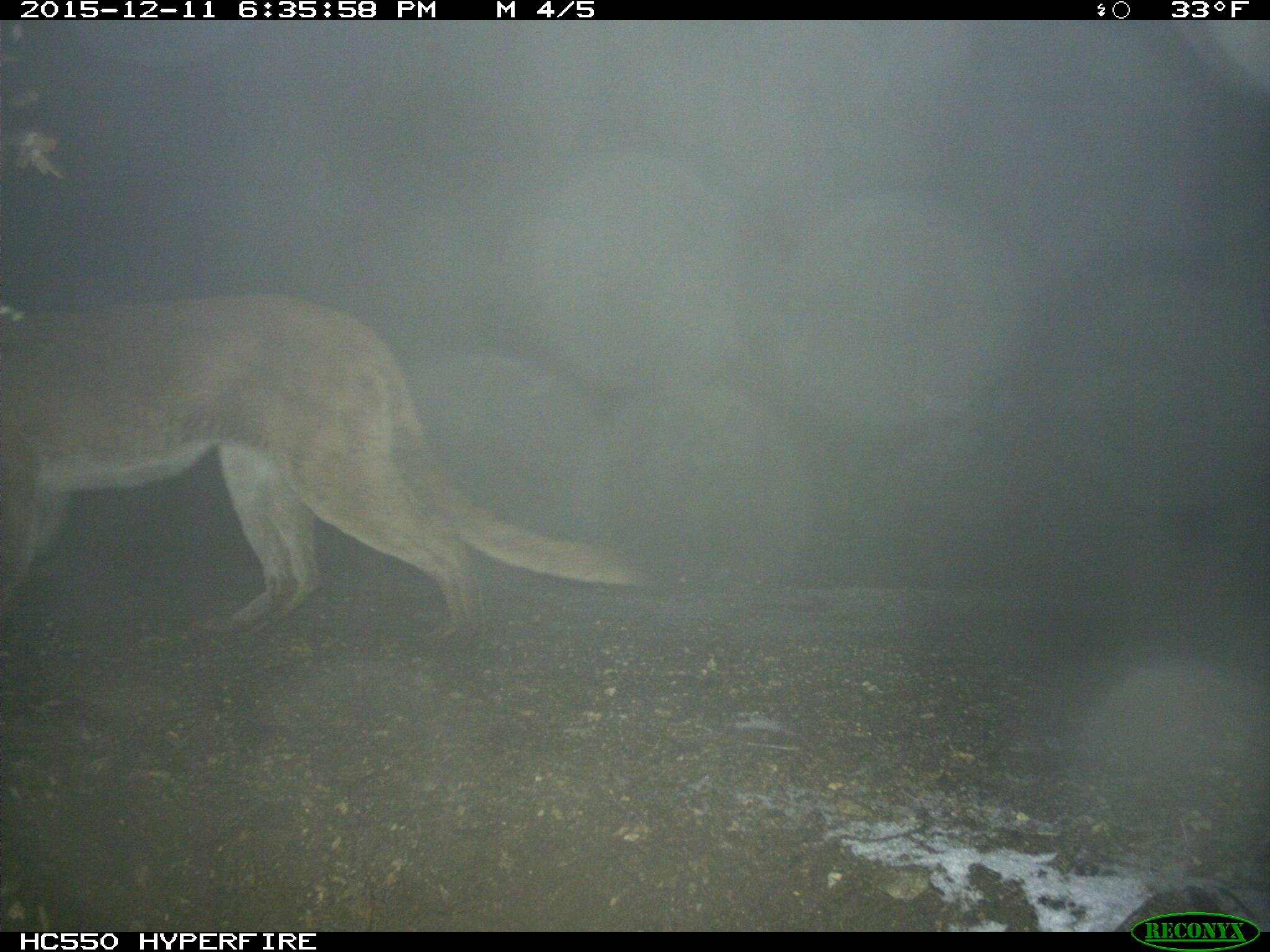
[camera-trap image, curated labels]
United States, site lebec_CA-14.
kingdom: Animalia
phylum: Chordata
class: Mammalia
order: Carnivora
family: Felidae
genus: Puma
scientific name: Puma concolor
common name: mountain lion